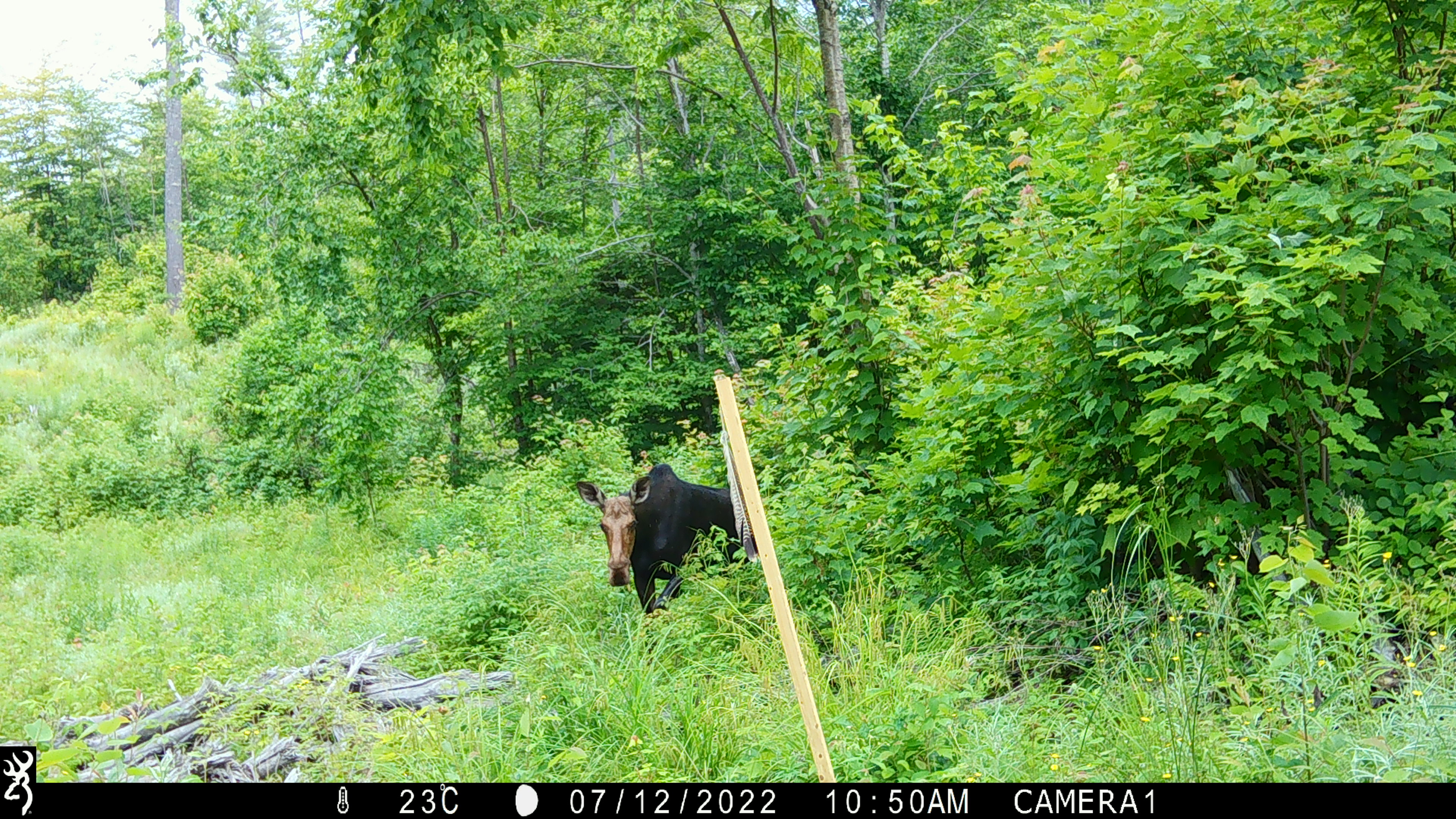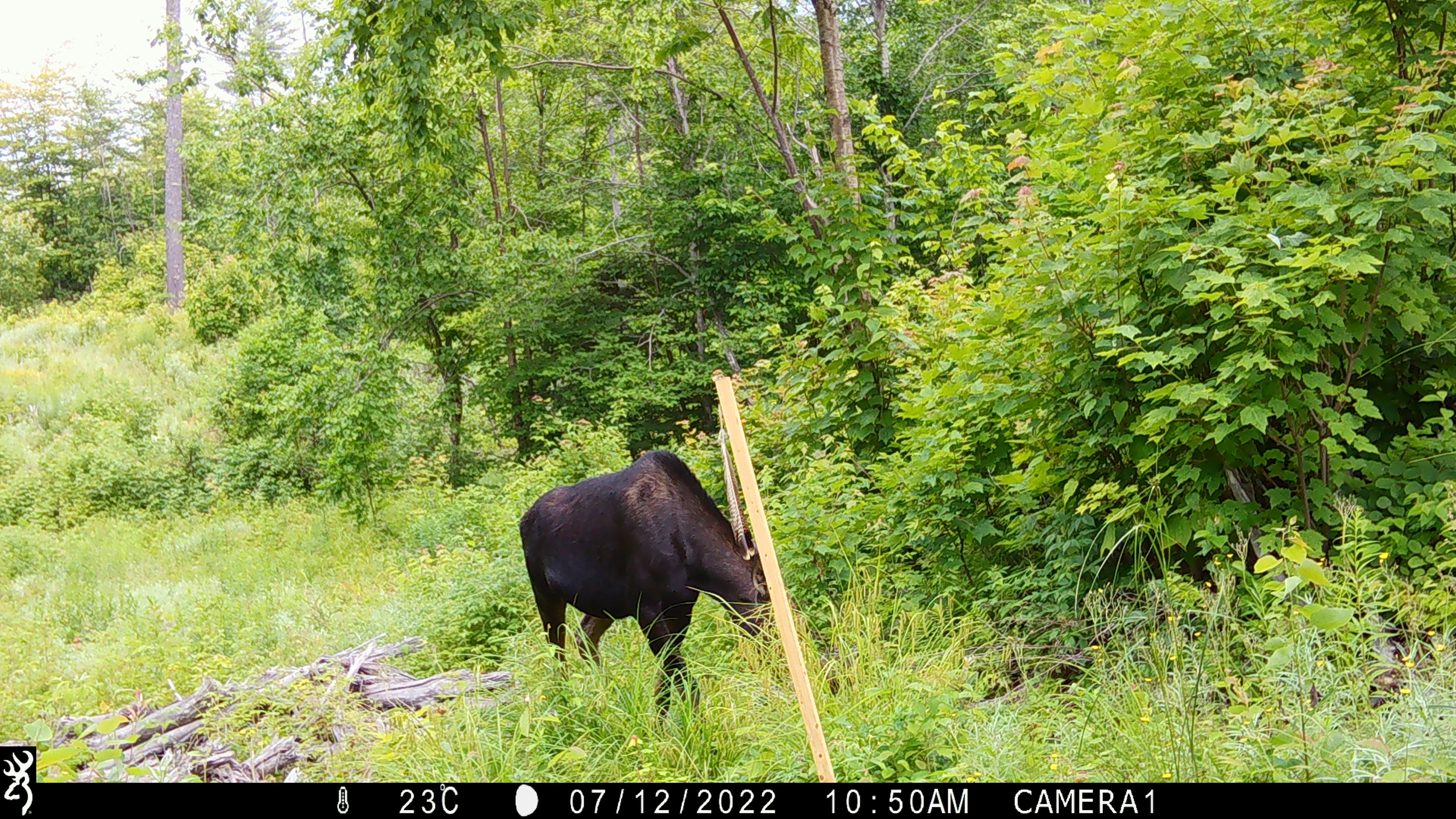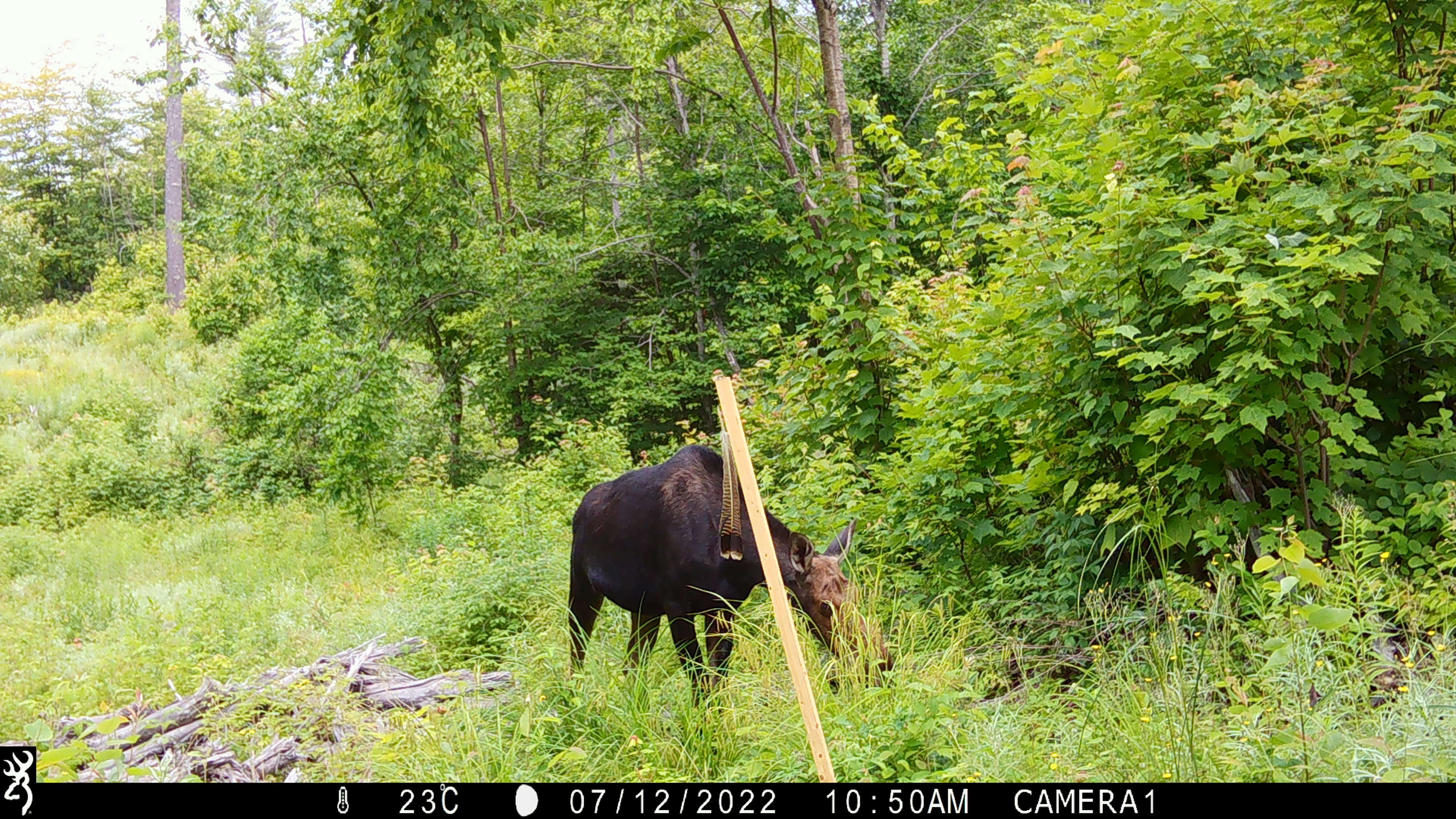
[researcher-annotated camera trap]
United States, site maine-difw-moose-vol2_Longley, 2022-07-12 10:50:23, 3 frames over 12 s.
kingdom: Animalia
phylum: Chordata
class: Mammalia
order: Artiodactyla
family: Cervidae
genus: Alces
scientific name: Alces alces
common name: moose